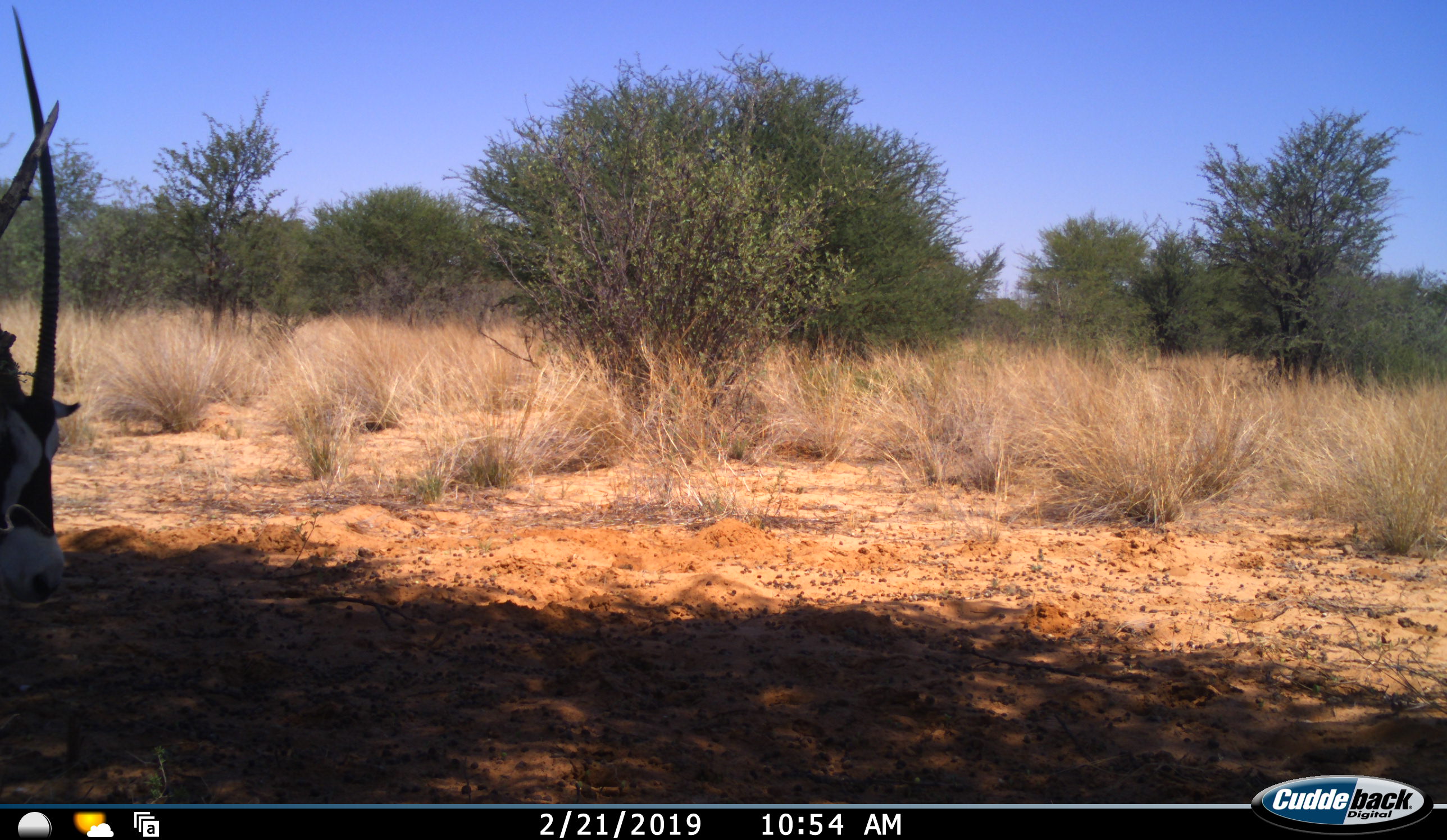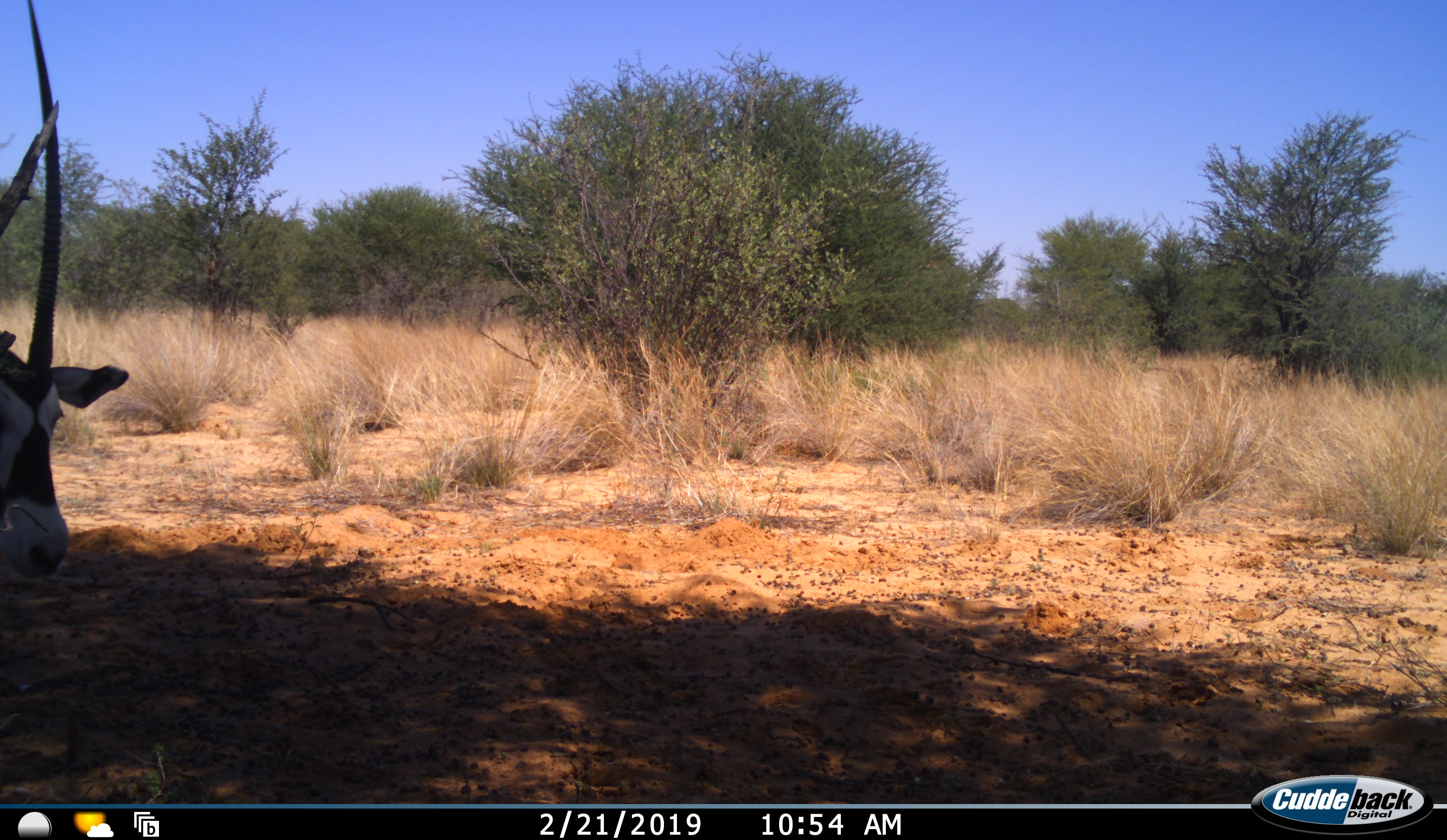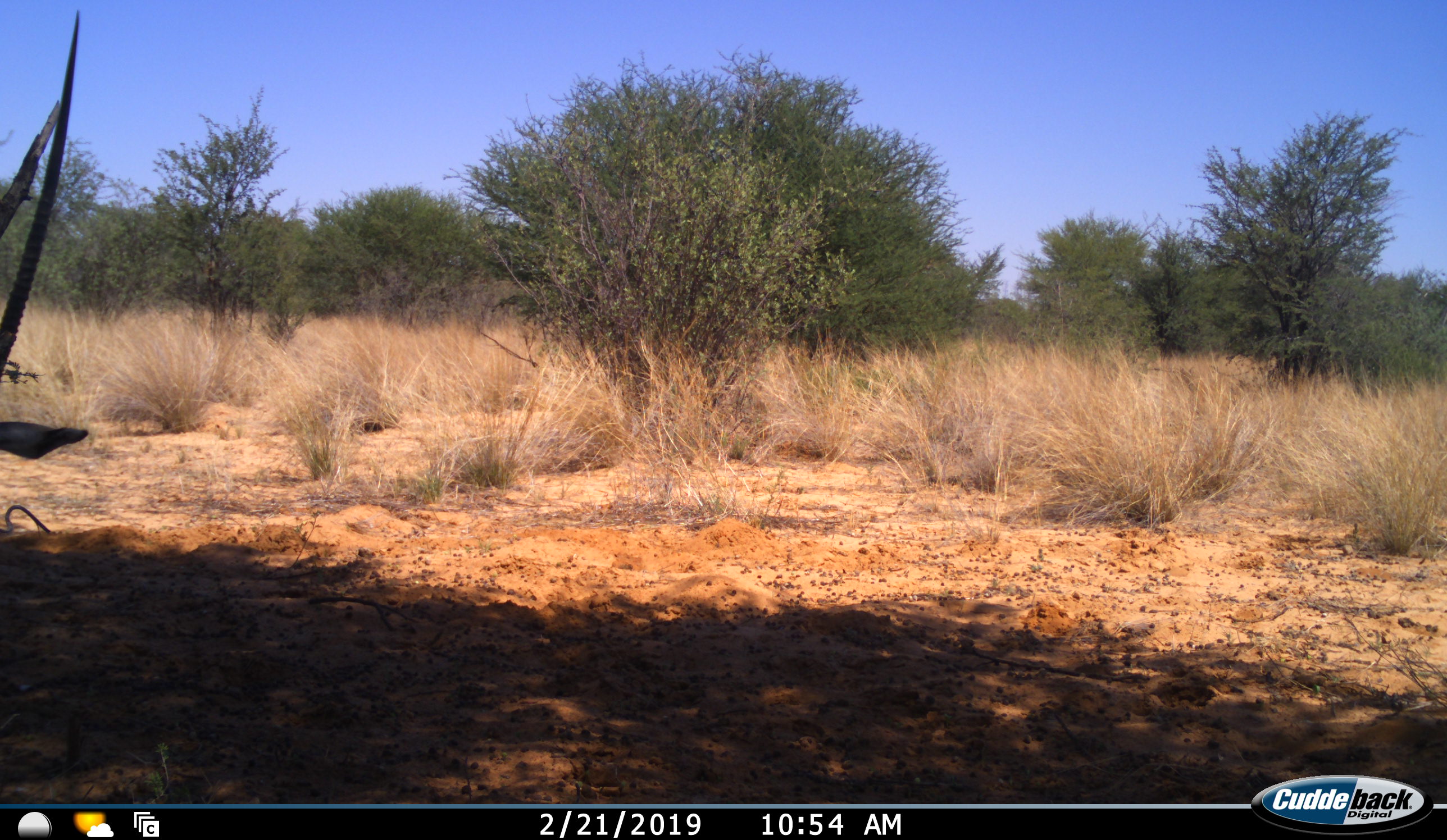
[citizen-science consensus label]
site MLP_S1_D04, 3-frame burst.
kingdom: Animalia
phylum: Chordata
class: Mammalia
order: Artiodactyla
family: Bovidae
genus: Oryx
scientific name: Oryx gazella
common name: gemsbok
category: oryx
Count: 1.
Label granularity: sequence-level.